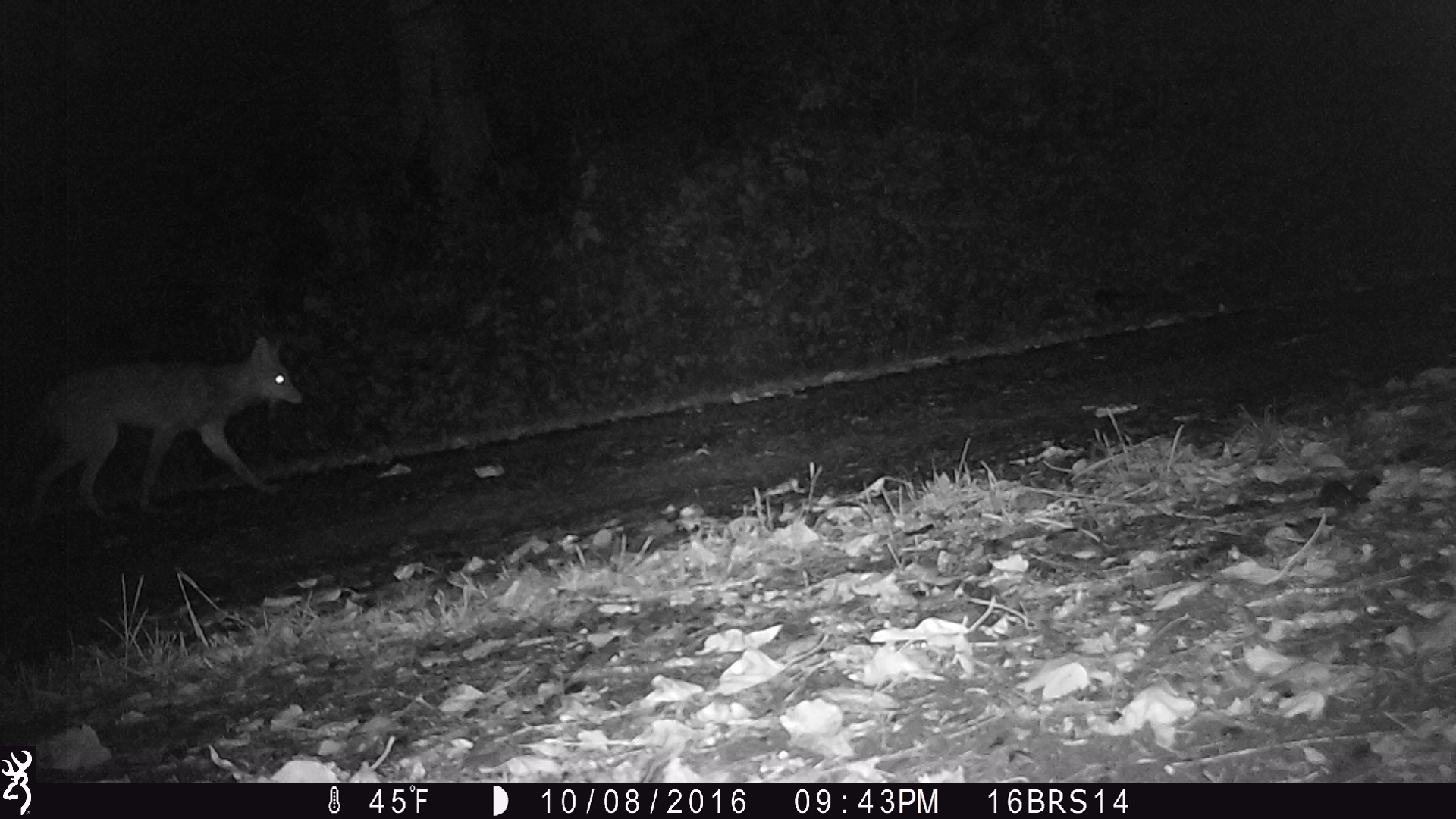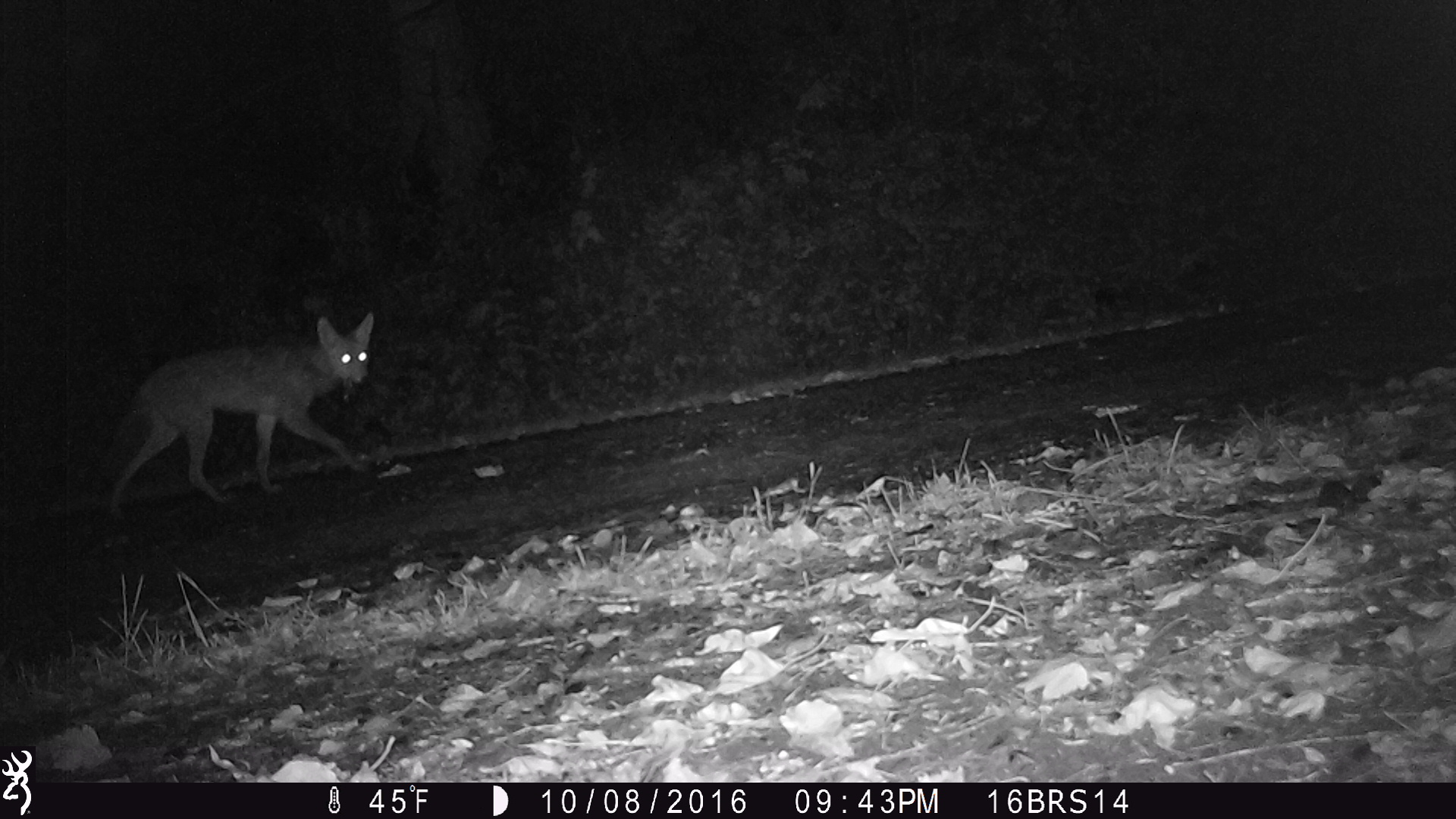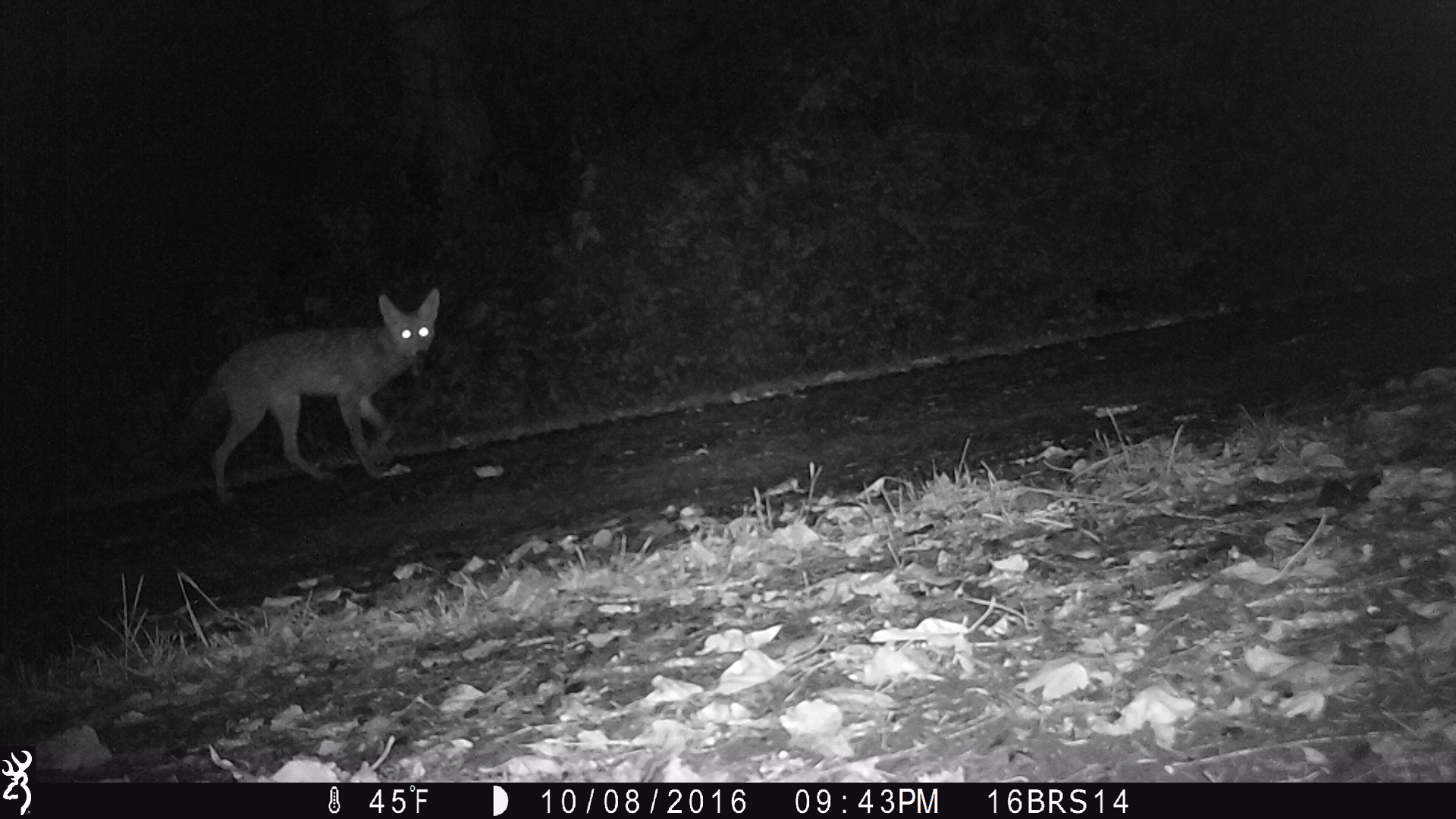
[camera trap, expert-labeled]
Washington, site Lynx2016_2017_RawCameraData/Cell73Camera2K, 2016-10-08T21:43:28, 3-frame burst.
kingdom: Animalia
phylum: Chordata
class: Mammalia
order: Carnivora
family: Canidae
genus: Canis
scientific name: Canis latrans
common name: coyote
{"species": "Canis latrans (coyote)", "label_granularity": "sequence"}